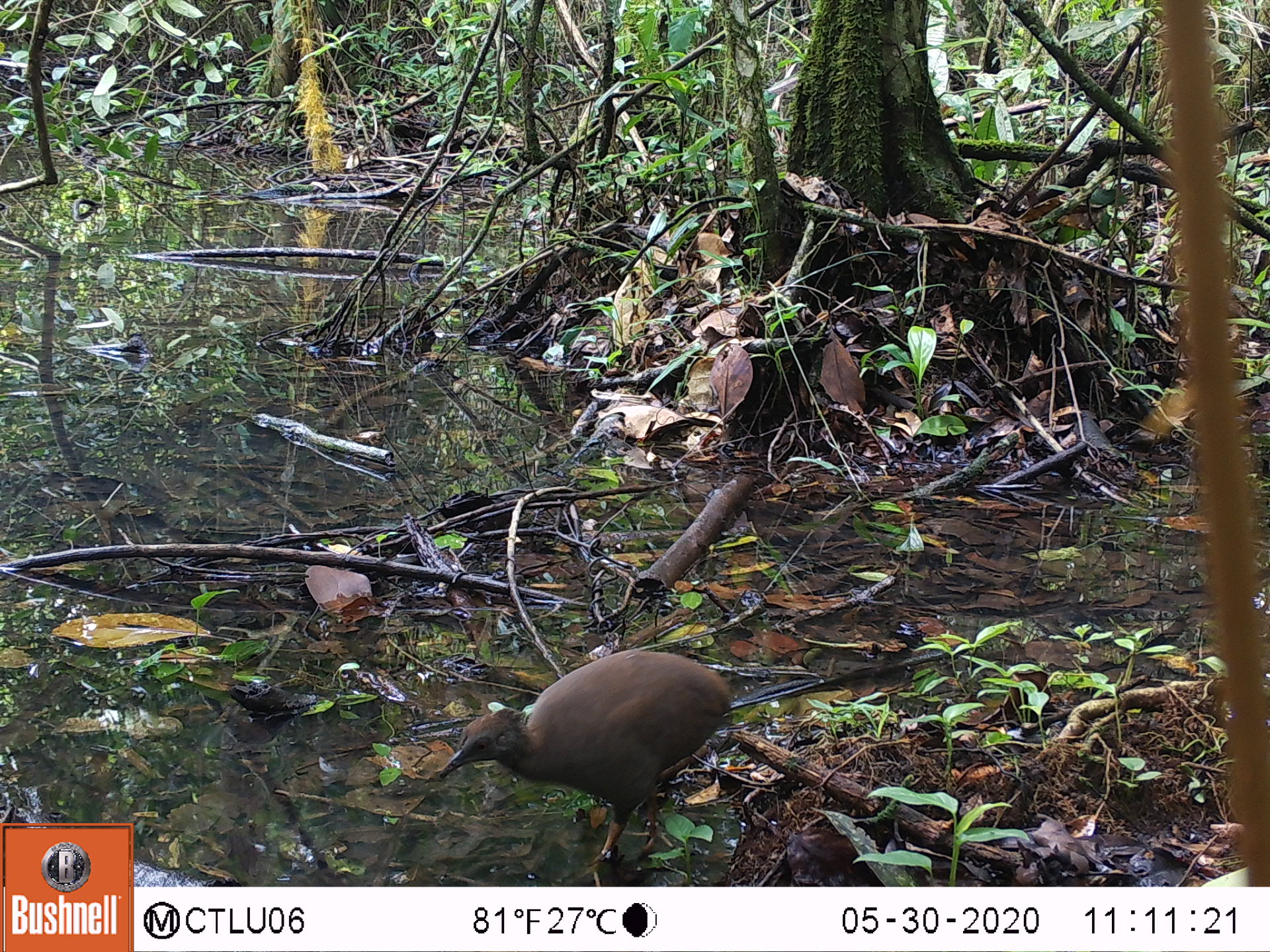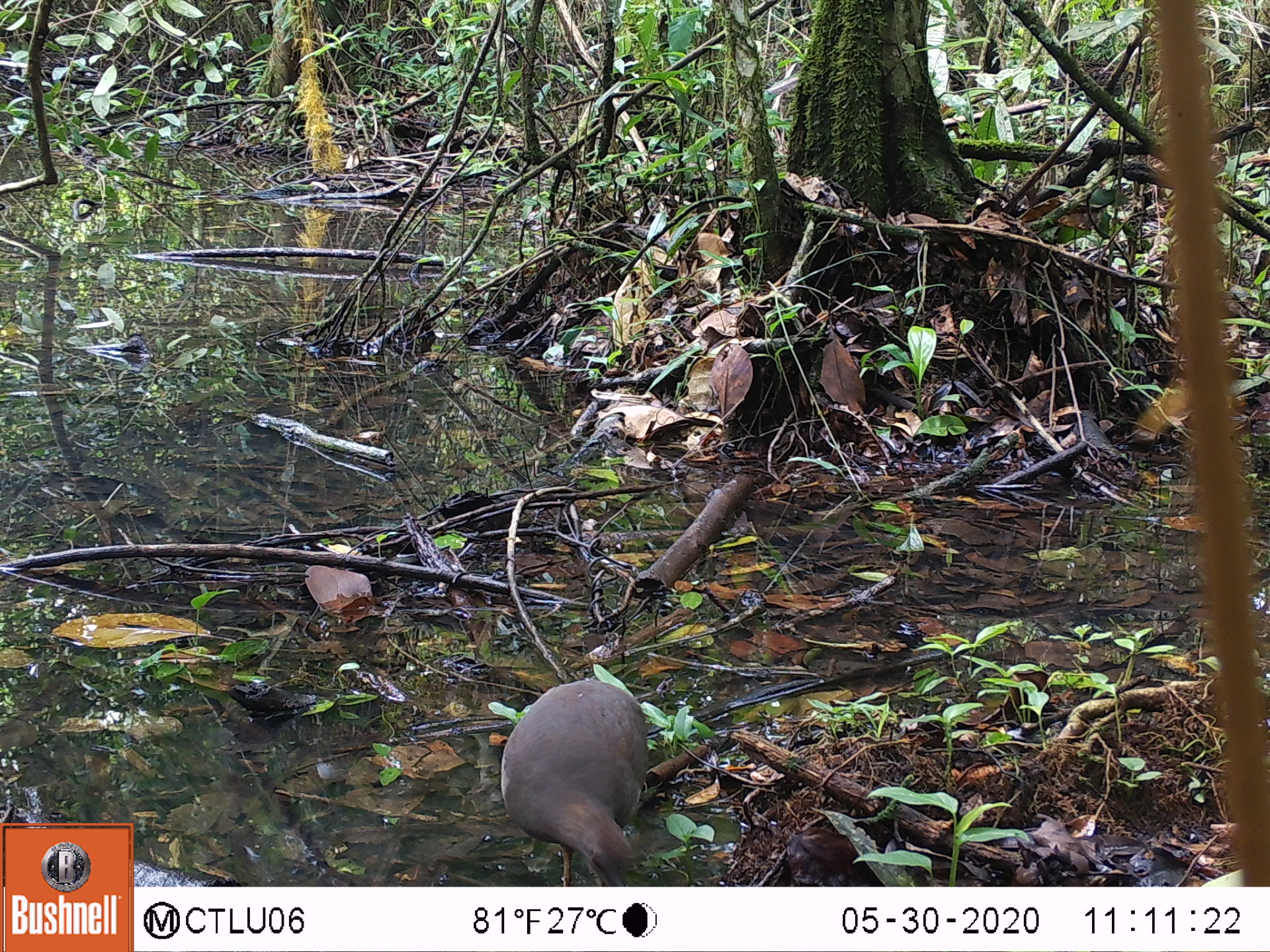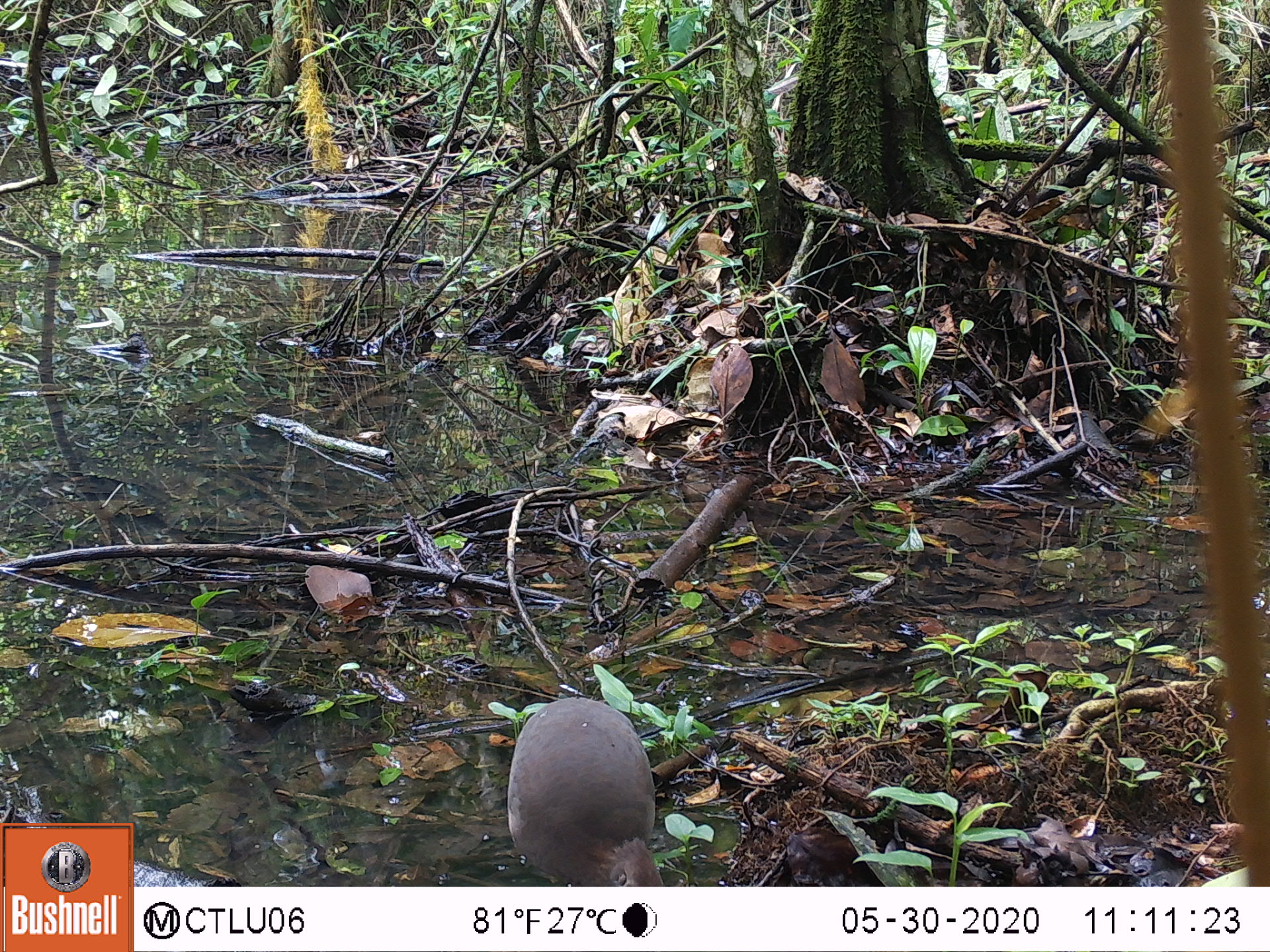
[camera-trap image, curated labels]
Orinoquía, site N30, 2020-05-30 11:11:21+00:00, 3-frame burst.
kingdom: Animalia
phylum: Chordata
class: Aves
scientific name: Aves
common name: bird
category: unknown bird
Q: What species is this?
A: Unknown bird (bird) (Aves).